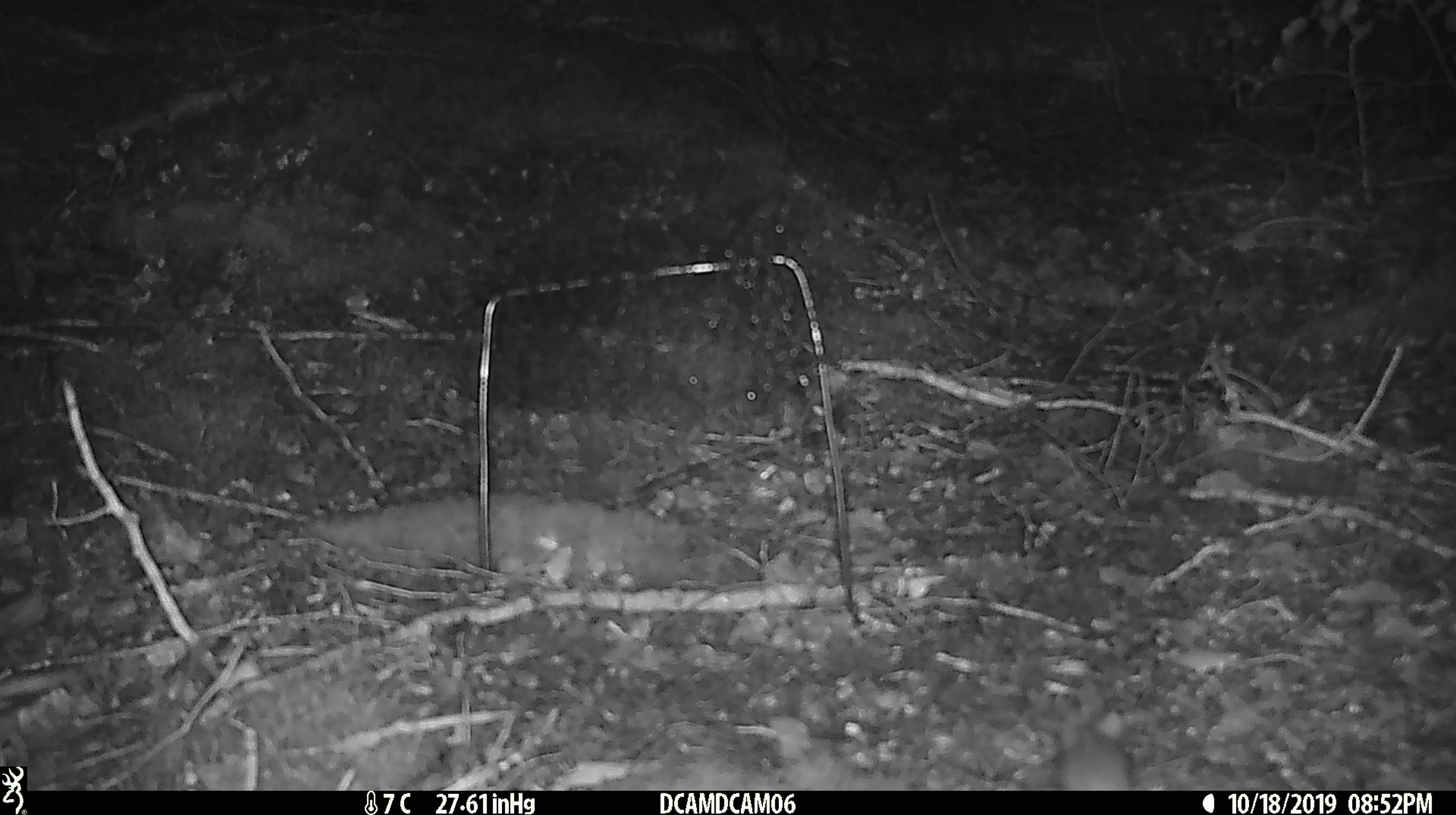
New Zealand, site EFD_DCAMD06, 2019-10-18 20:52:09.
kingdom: Animalia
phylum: Chordata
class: Mammalia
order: Rodentia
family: Muridae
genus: Mus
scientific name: Mus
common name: mouse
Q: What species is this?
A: Mouse (Mus).